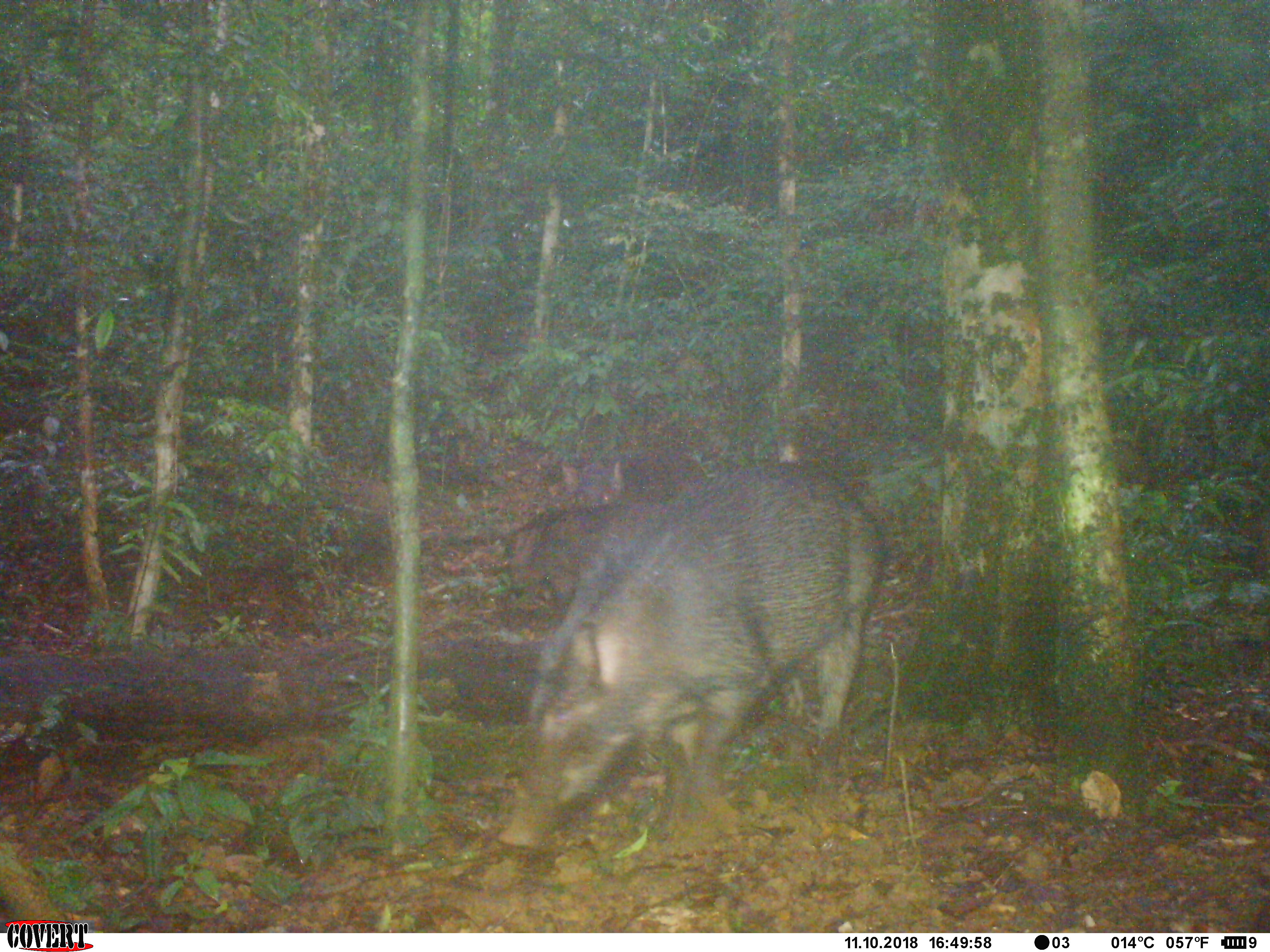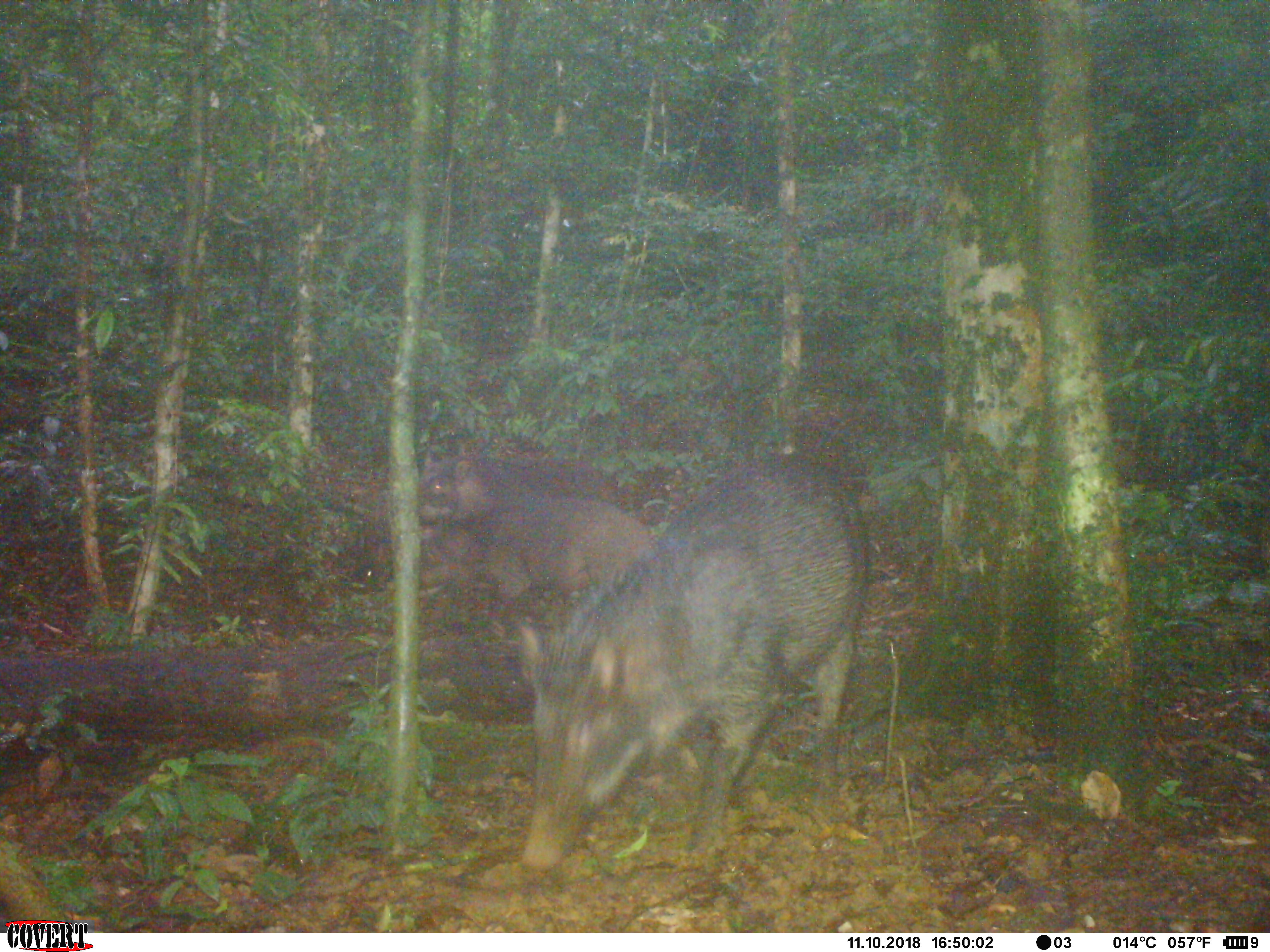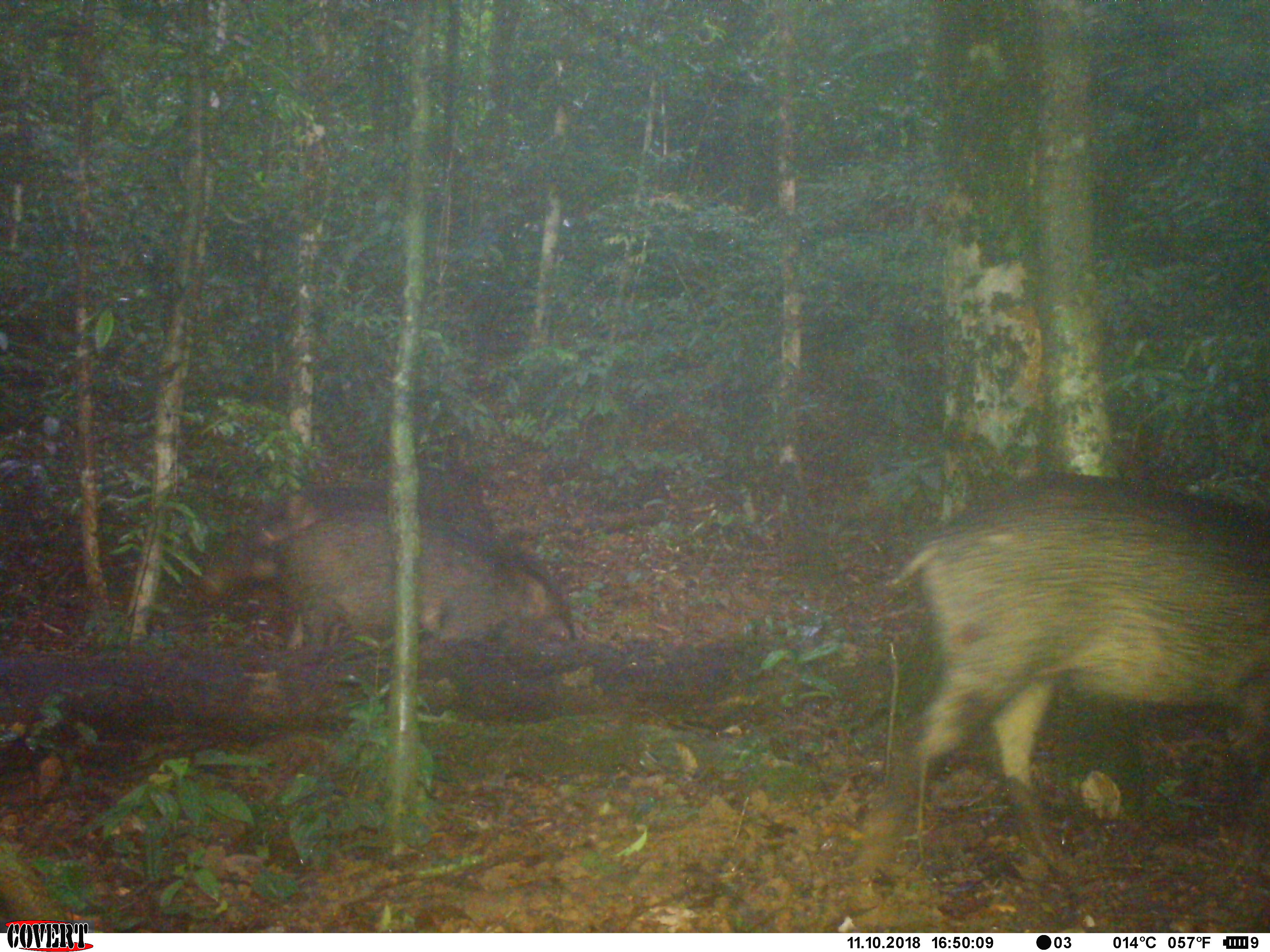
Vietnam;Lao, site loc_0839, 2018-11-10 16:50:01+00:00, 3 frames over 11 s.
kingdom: Animalia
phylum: Chordata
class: Mammalia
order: Artiodactyla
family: Suidae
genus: Sus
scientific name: Sus scrofa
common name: eurasian wild pig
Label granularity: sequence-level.